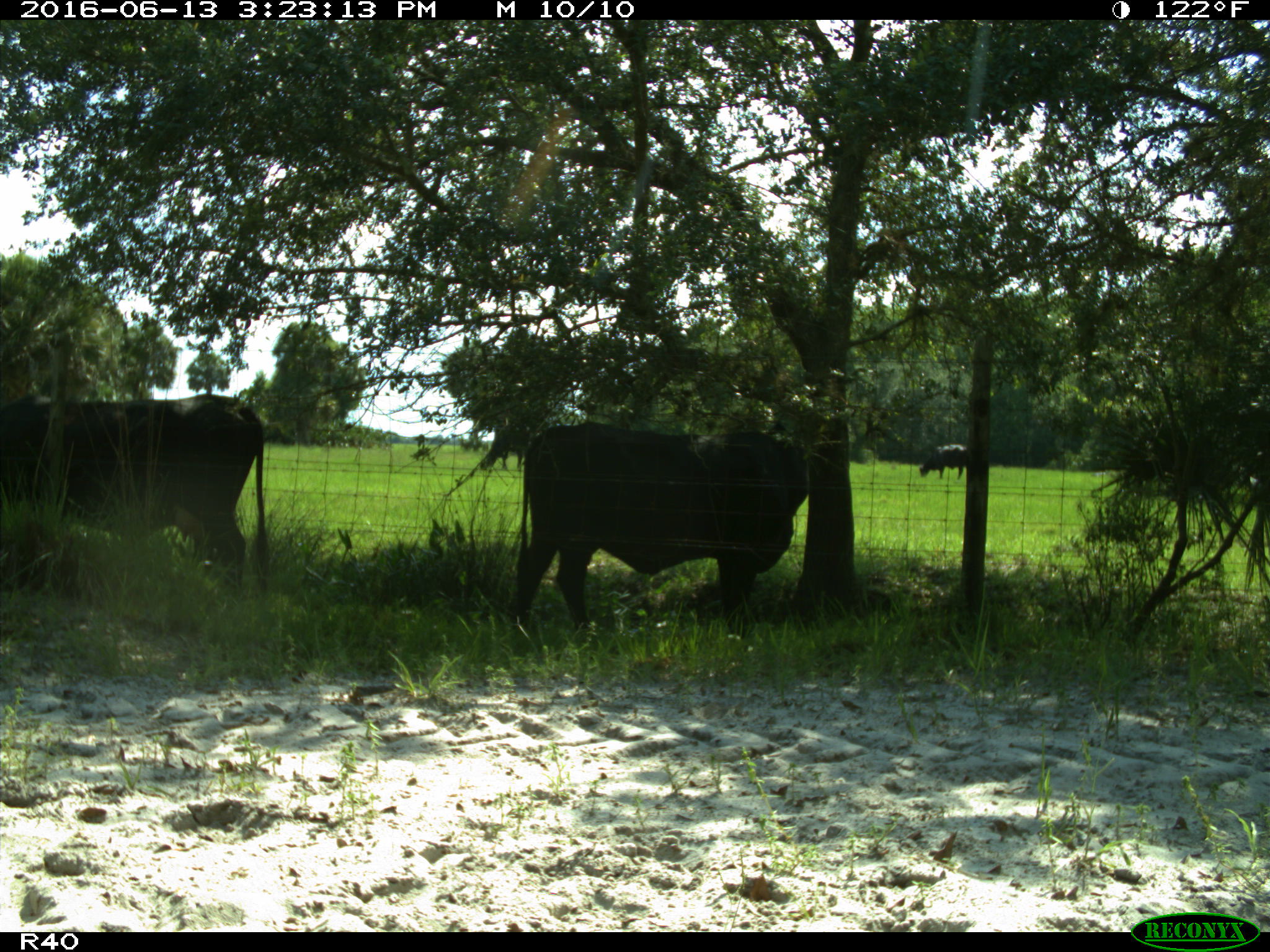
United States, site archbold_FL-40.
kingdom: Animalia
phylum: Chordata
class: Mammalia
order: Artiodactyla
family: Bovidae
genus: Bos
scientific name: Bos taurus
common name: domestic cow